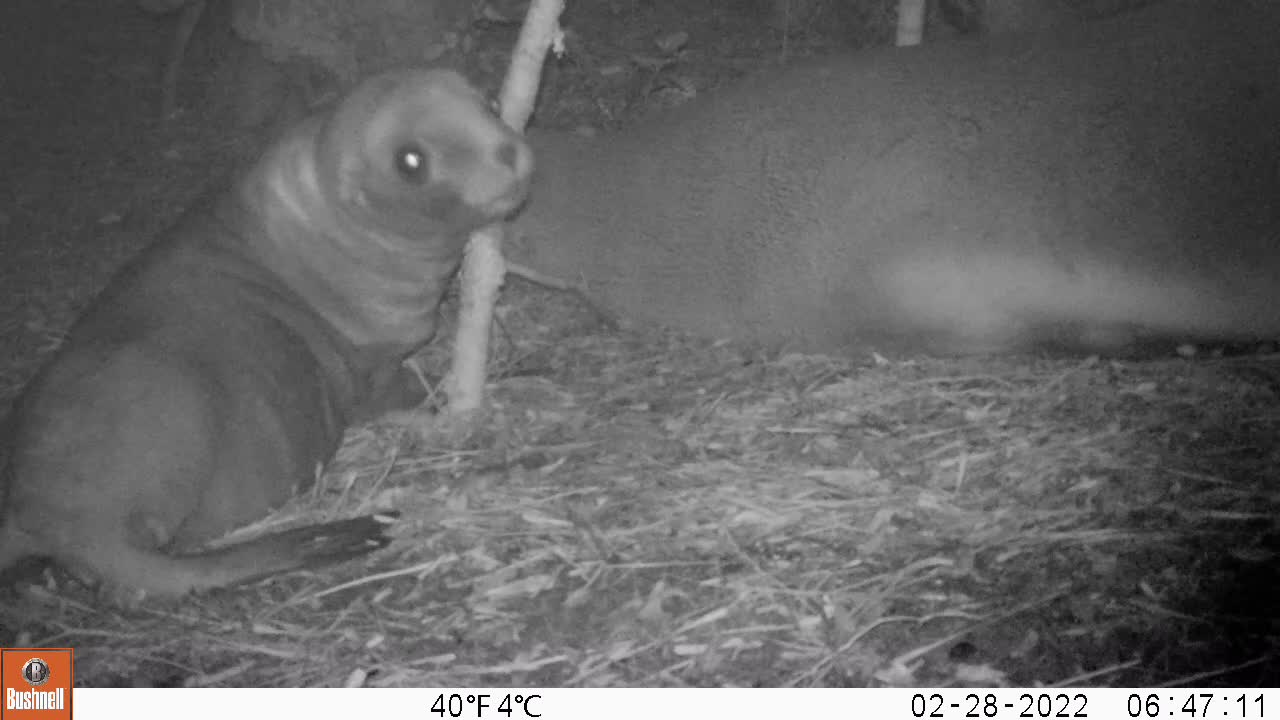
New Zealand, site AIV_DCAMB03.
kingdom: Animalia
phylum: Chordata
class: Mammalia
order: Carnivora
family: Otariidae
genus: Phocarctos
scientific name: Phocarctos hookeri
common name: new zealand sea lion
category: sealion